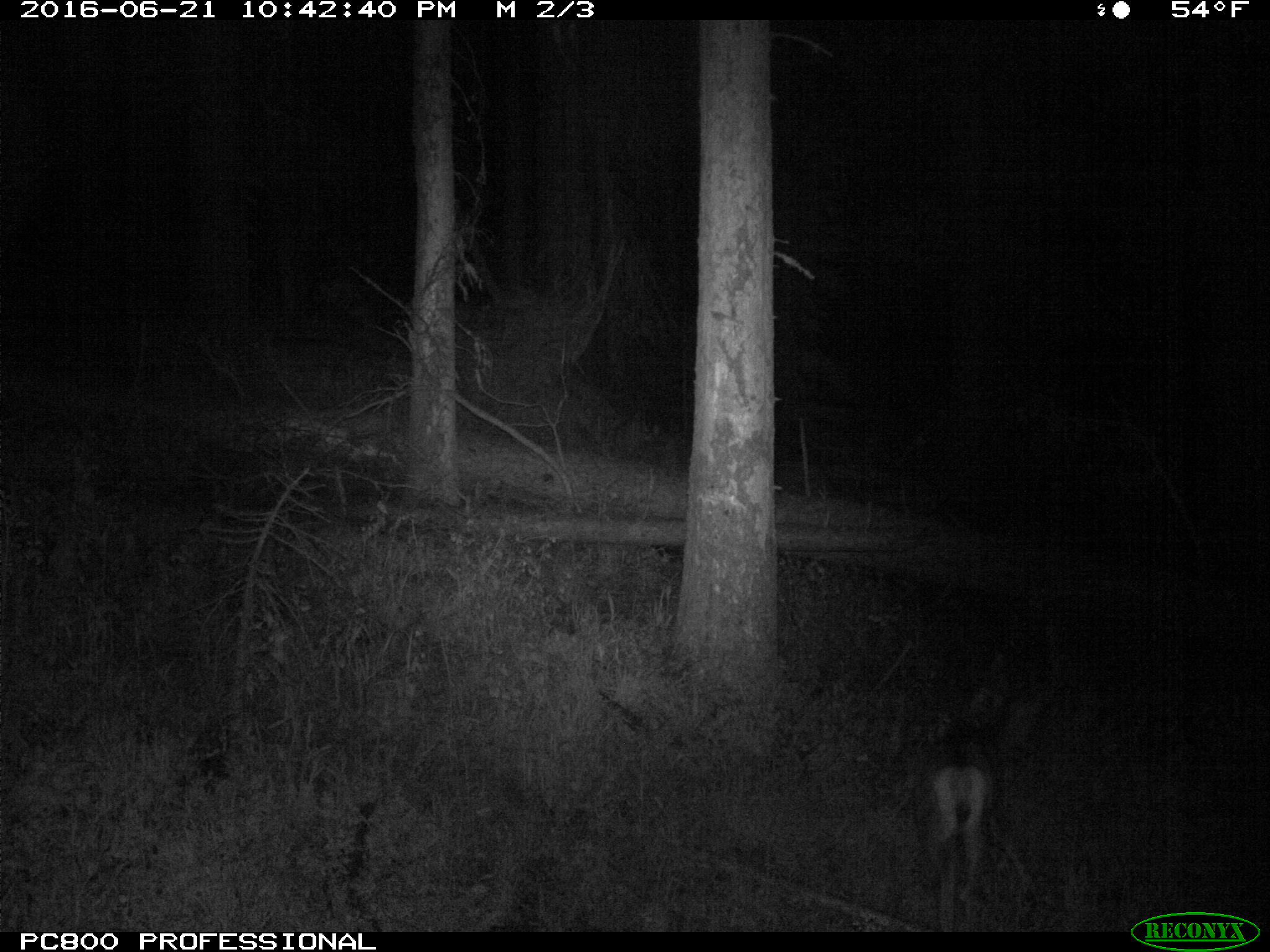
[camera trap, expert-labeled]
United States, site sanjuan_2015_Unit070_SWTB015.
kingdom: Animalia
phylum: Chordata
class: Mammalia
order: Artiodactyla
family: Cervidae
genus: Odocoileus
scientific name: Odocoileus hemionus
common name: mule deer